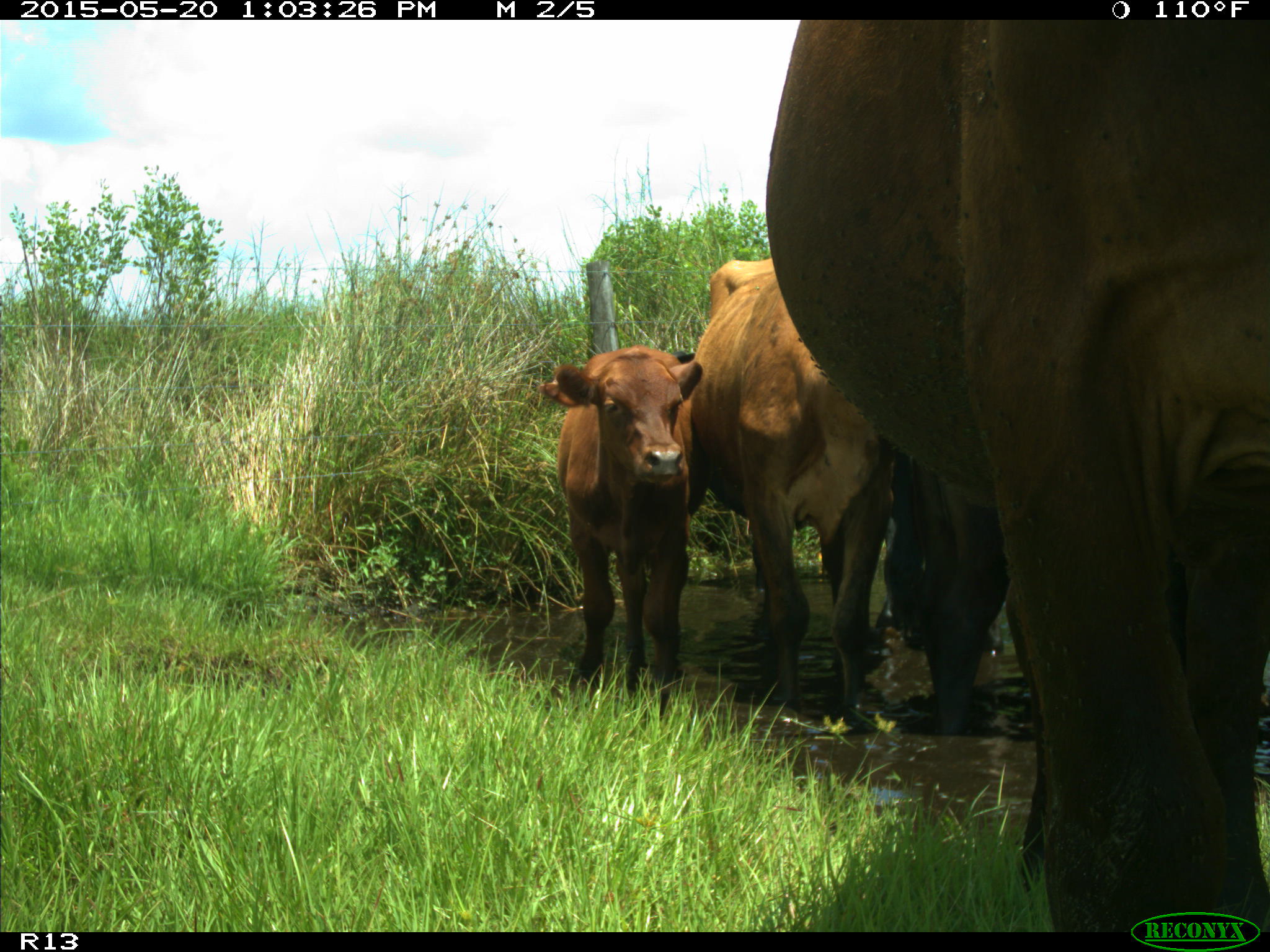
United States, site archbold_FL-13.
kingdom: Animalia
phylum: Chordata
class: Mammalia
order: Artiodactyla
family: Bovidae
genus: Bos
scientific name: Bos taurus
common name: domestic cow